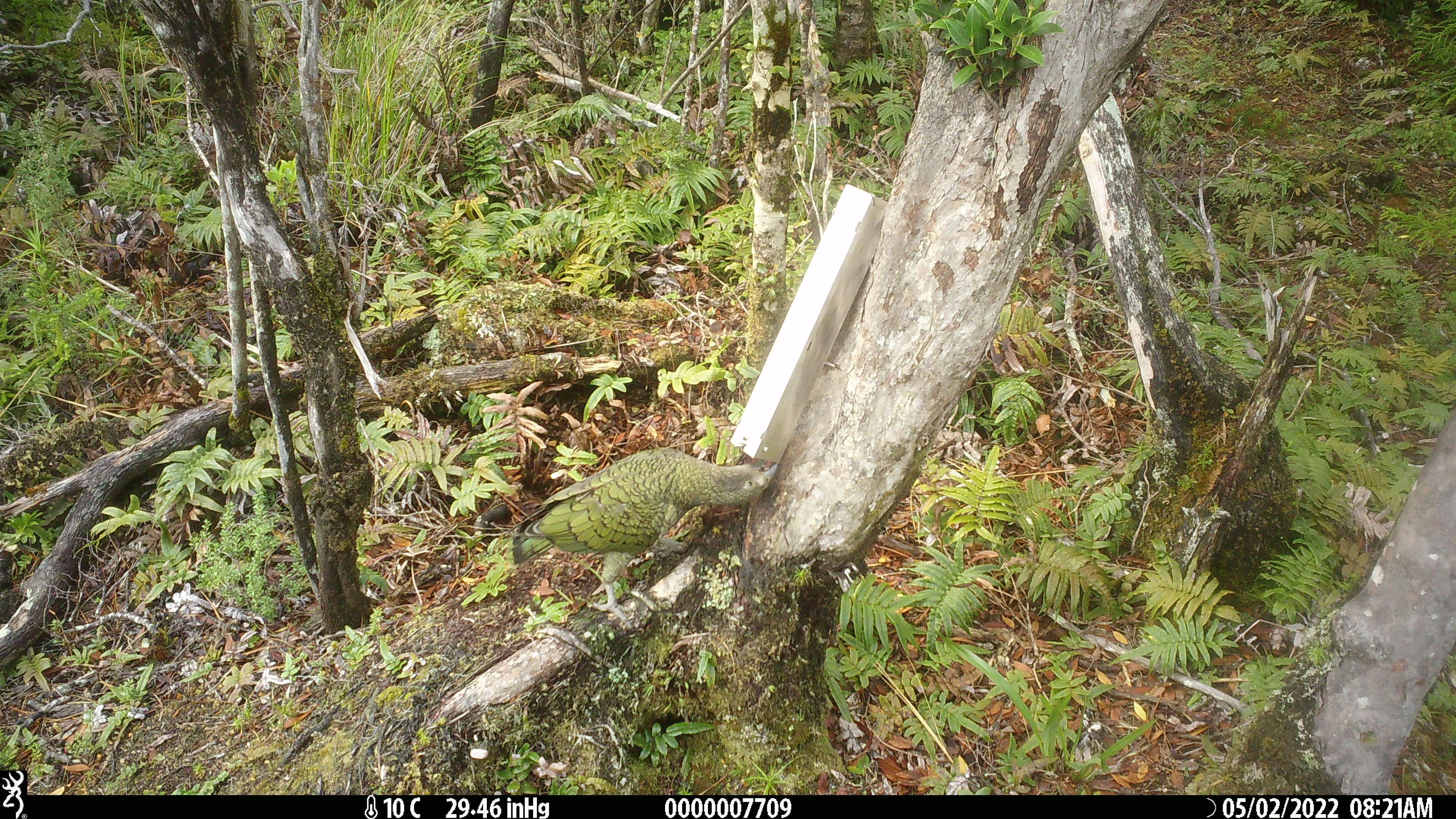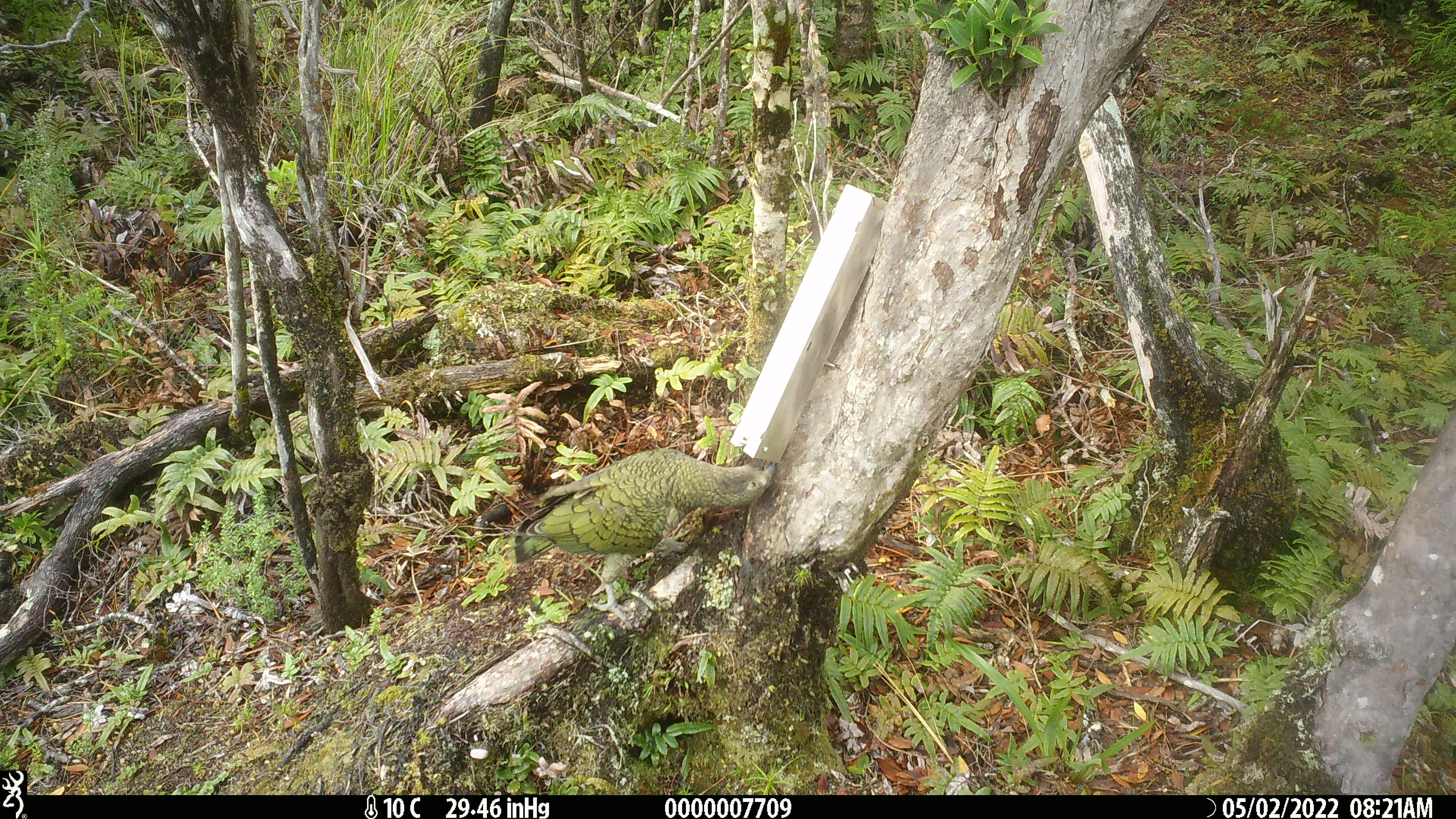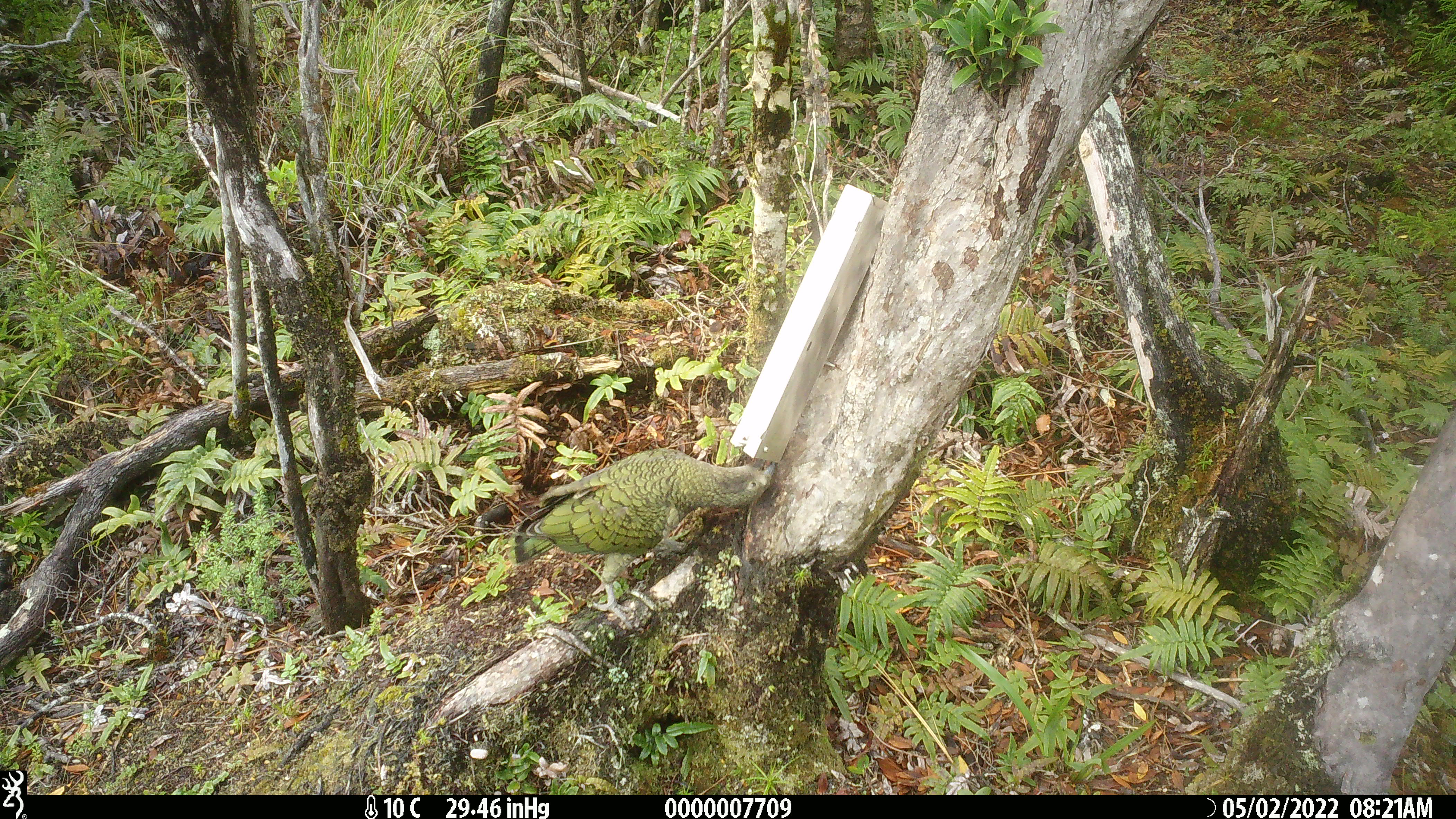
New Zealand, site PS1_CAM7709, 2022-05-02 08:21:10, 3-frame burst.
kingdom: Animalia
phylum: Chordata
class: Aves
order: Psittaciformes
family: Strigopidae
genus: Nestor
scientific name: Nestor notabilis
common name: kea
Kea (Nestor notabilis).